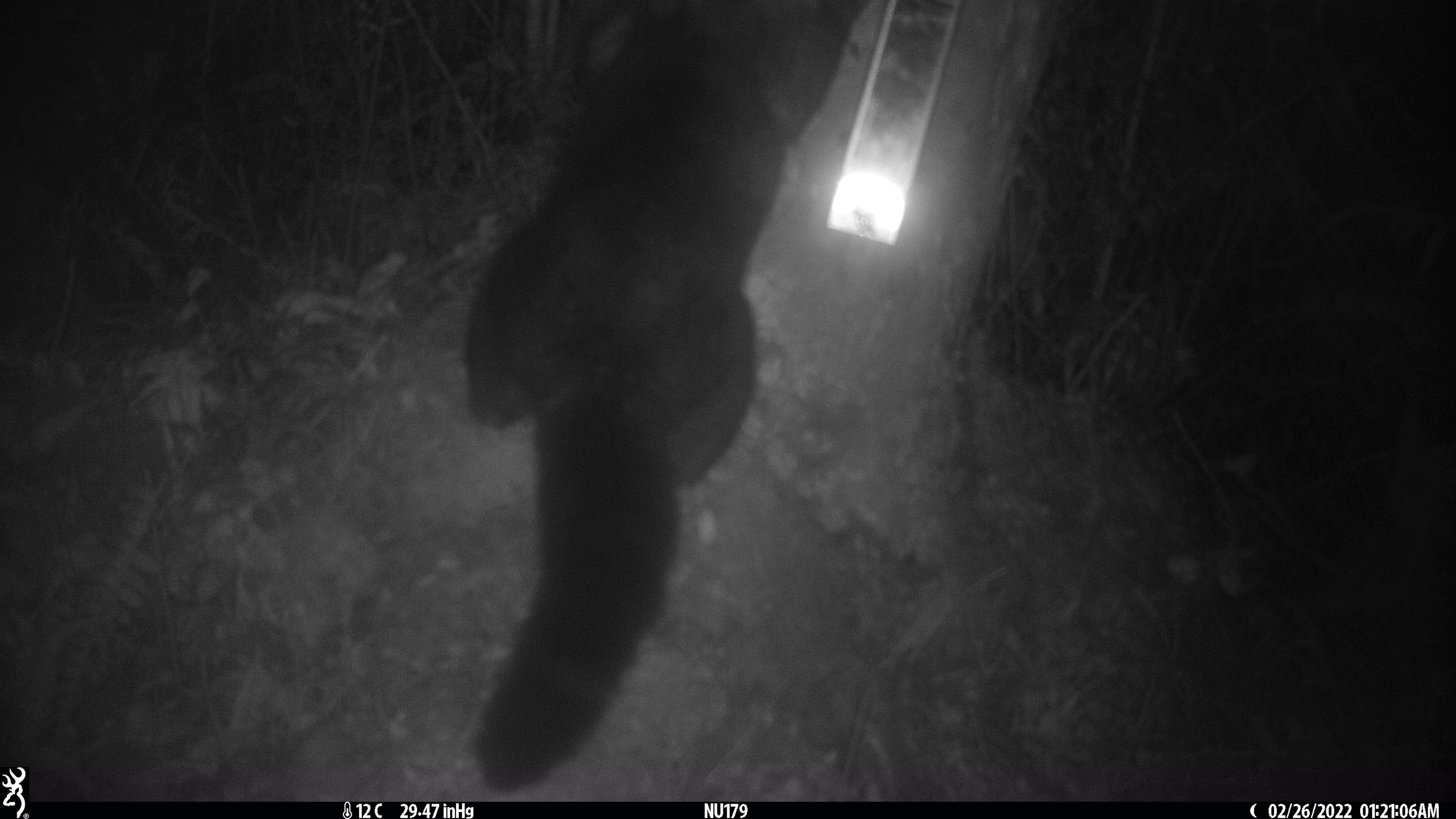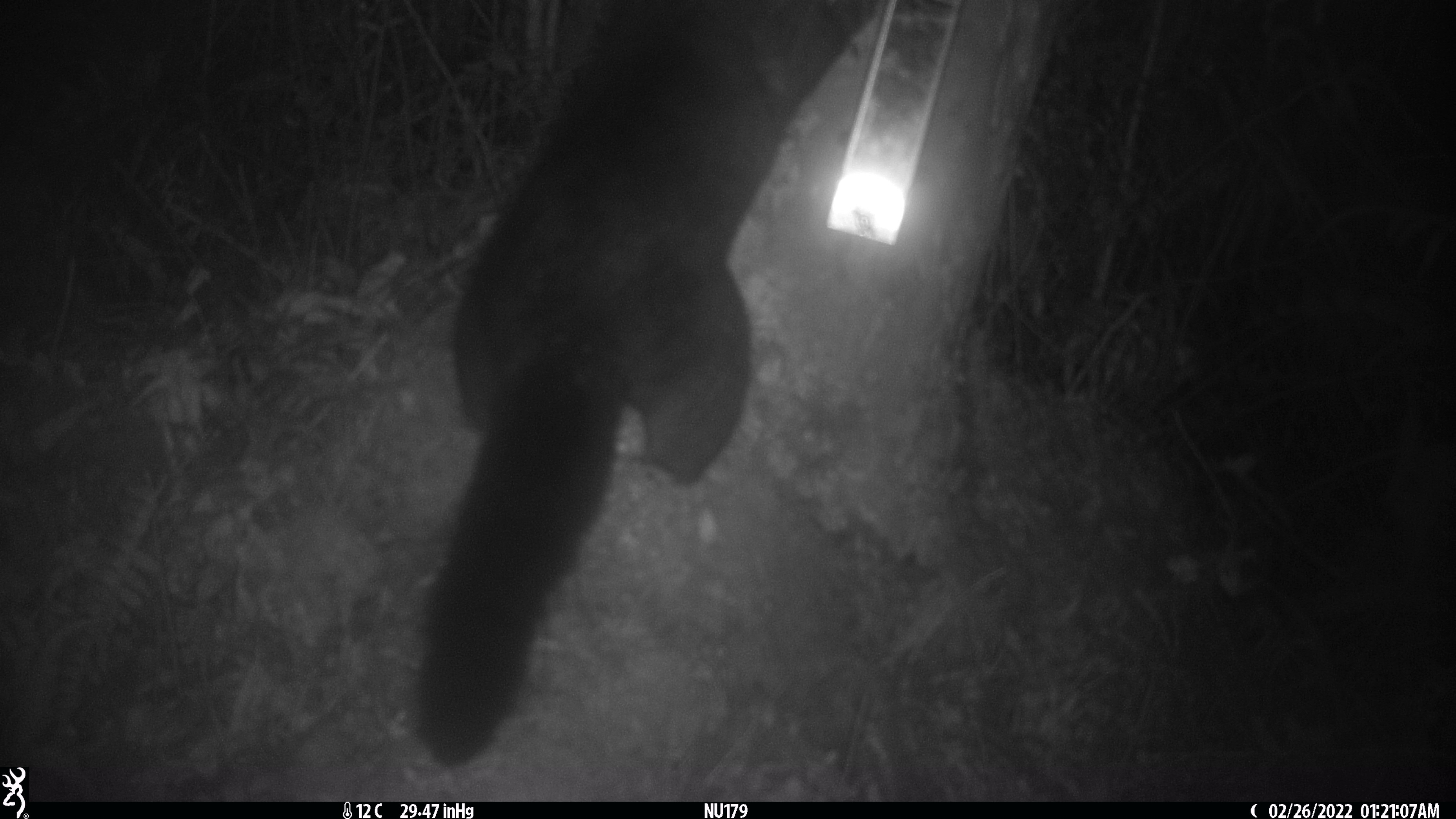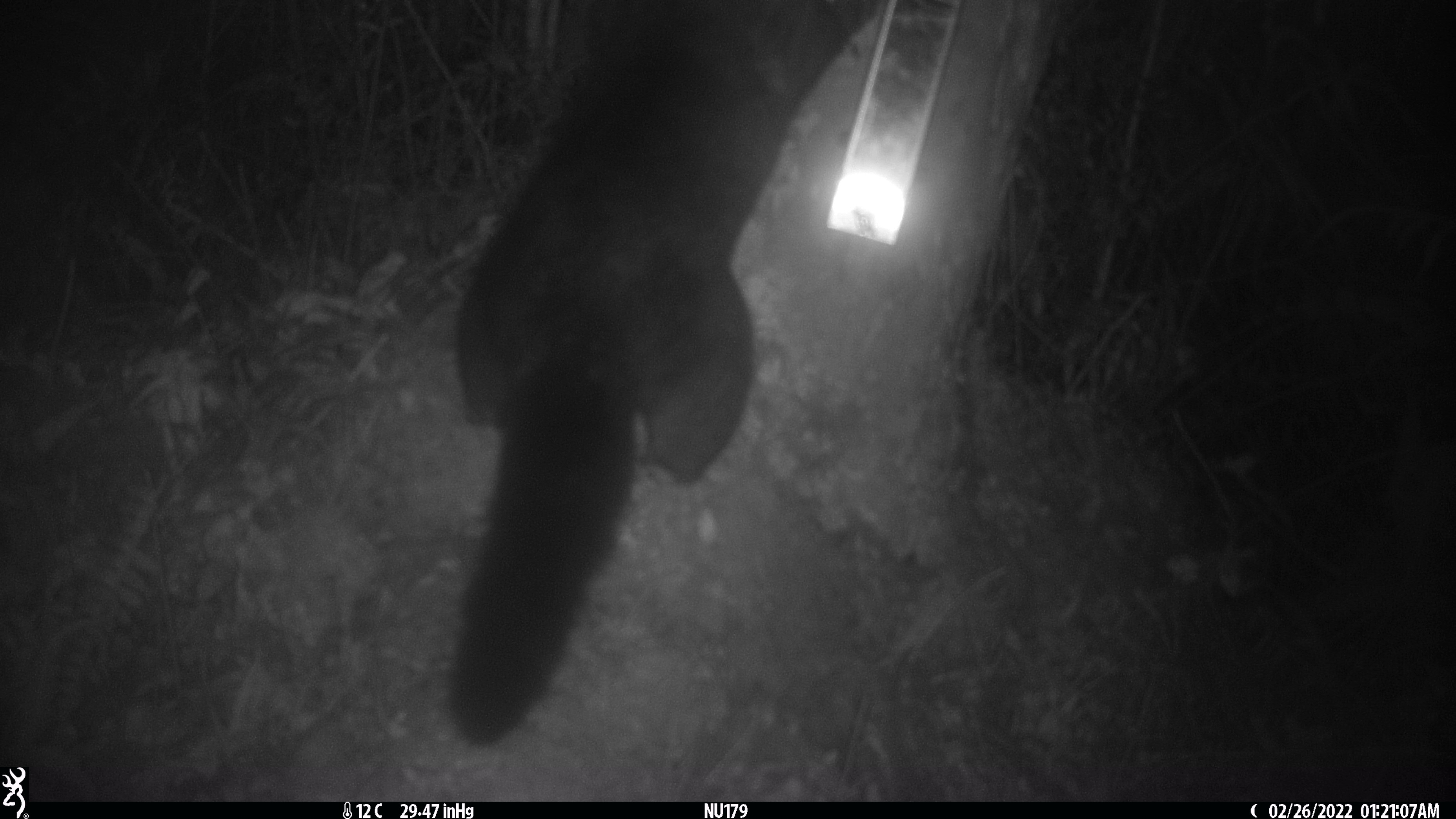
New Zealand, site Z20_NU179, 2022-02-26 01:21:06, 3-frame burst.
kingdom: Animalia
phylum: Chordata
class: Mammalia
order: Diprotodontia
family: Phalangeridae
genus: Trichosurus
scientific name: Trichosurus vulpecula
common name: common brushtail possum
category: possum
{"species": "possum (common brushtail possum) (Trichosurus vulpecula)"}